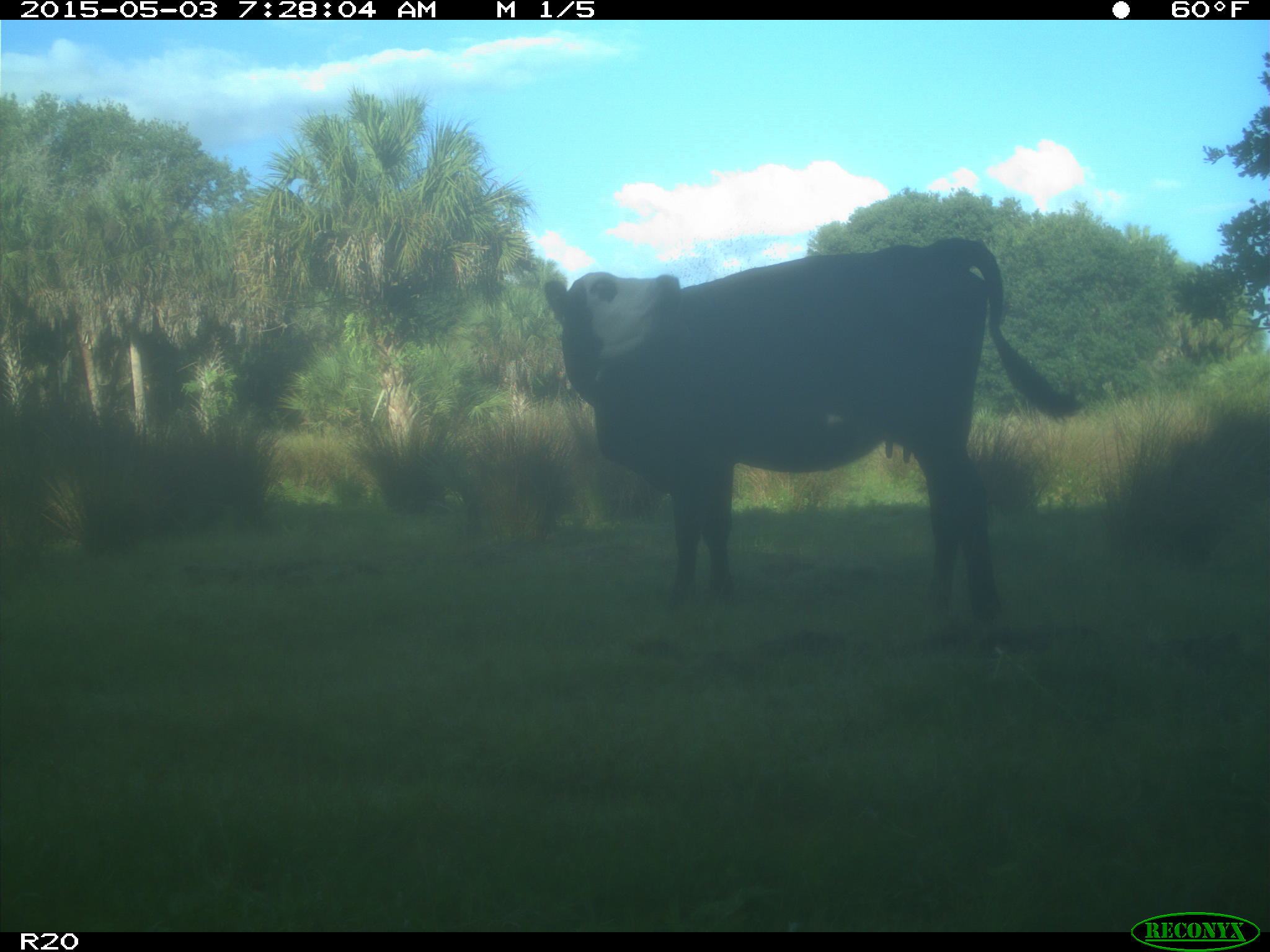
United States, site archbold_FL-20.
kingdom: Animalia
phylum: Chordata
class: Mammalia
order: Artiodactyla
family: Bovidae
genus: Bos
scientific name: Bos taurus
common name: domestic cow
Bos taurus (domestic cow).